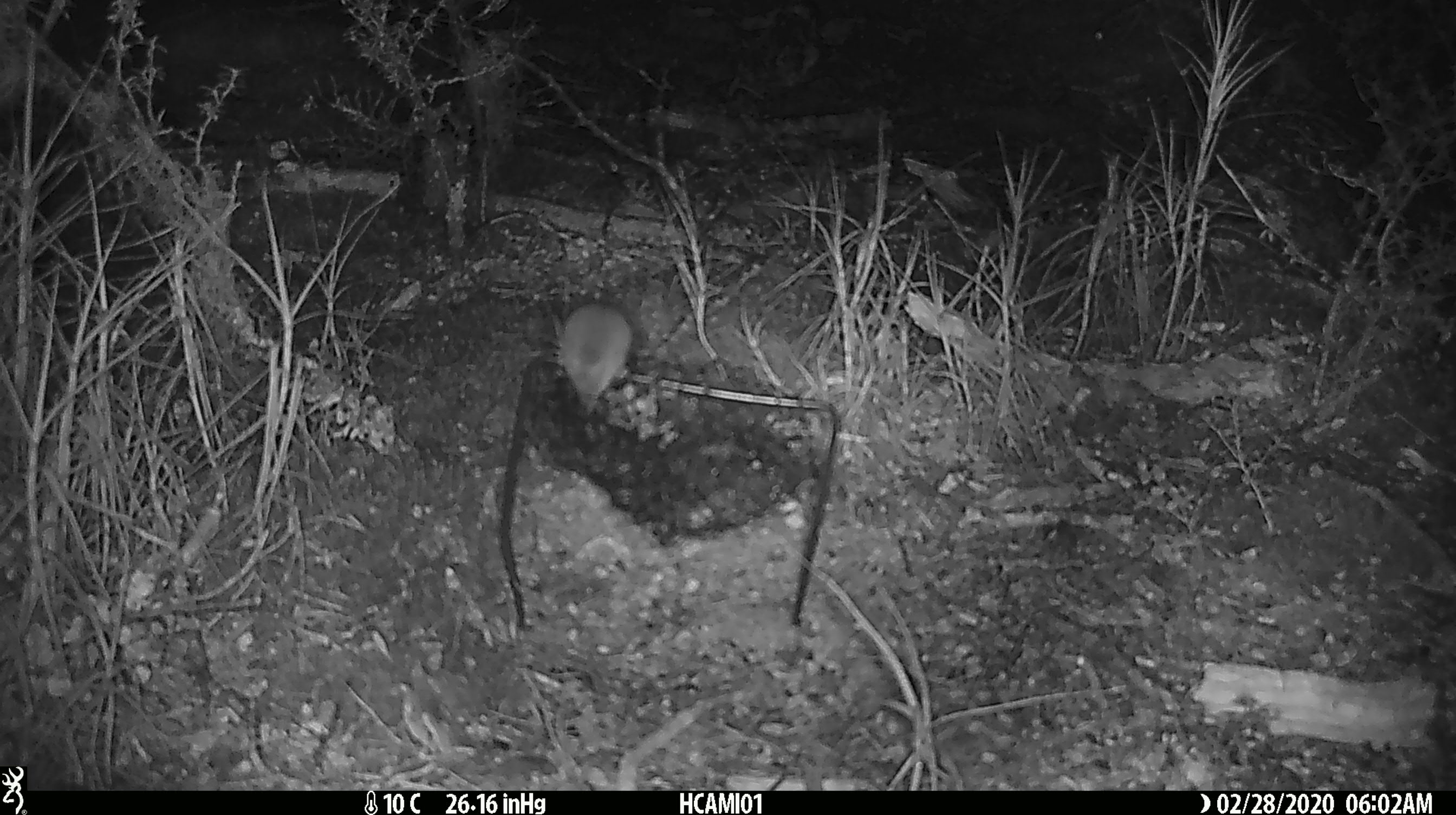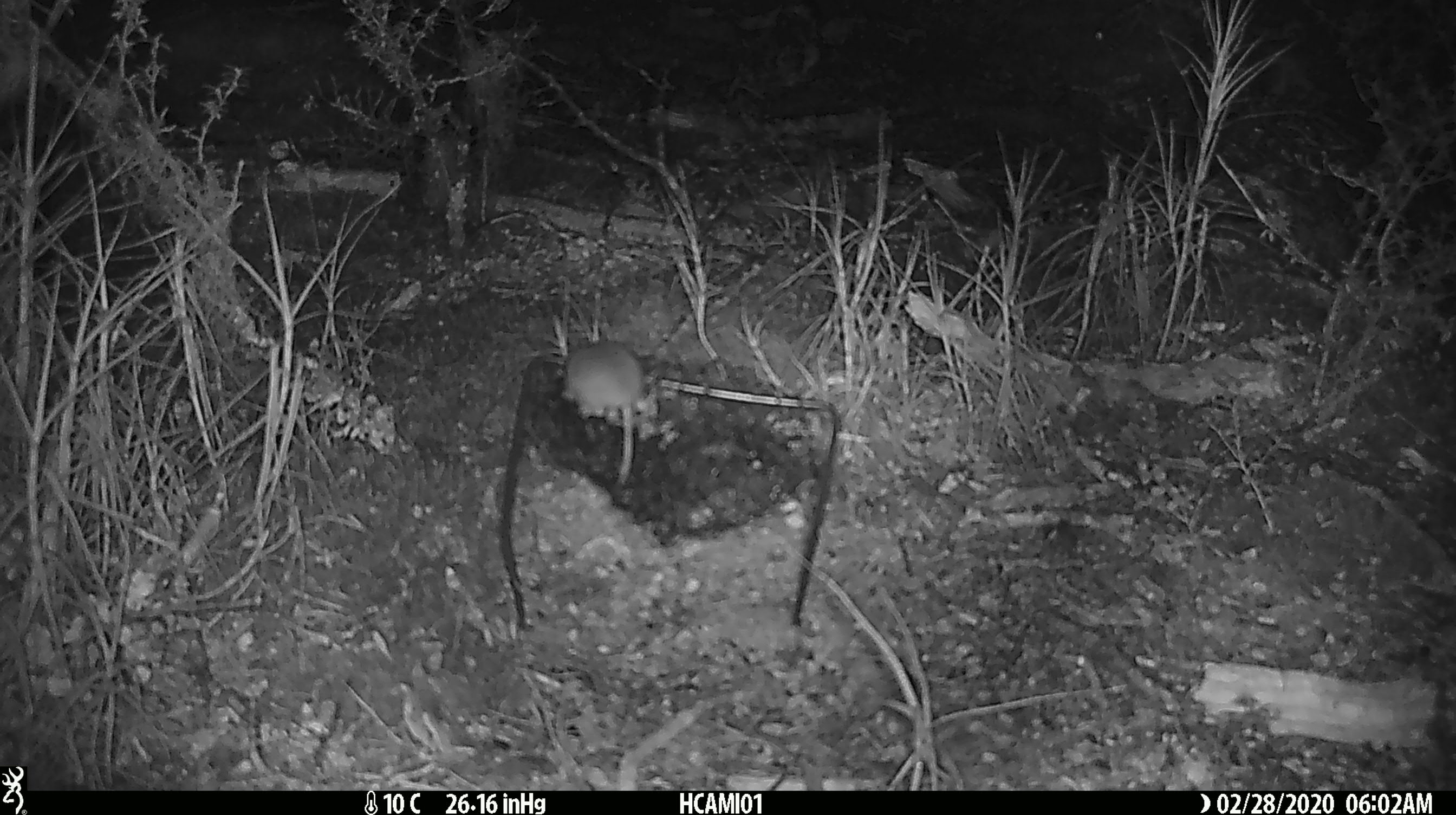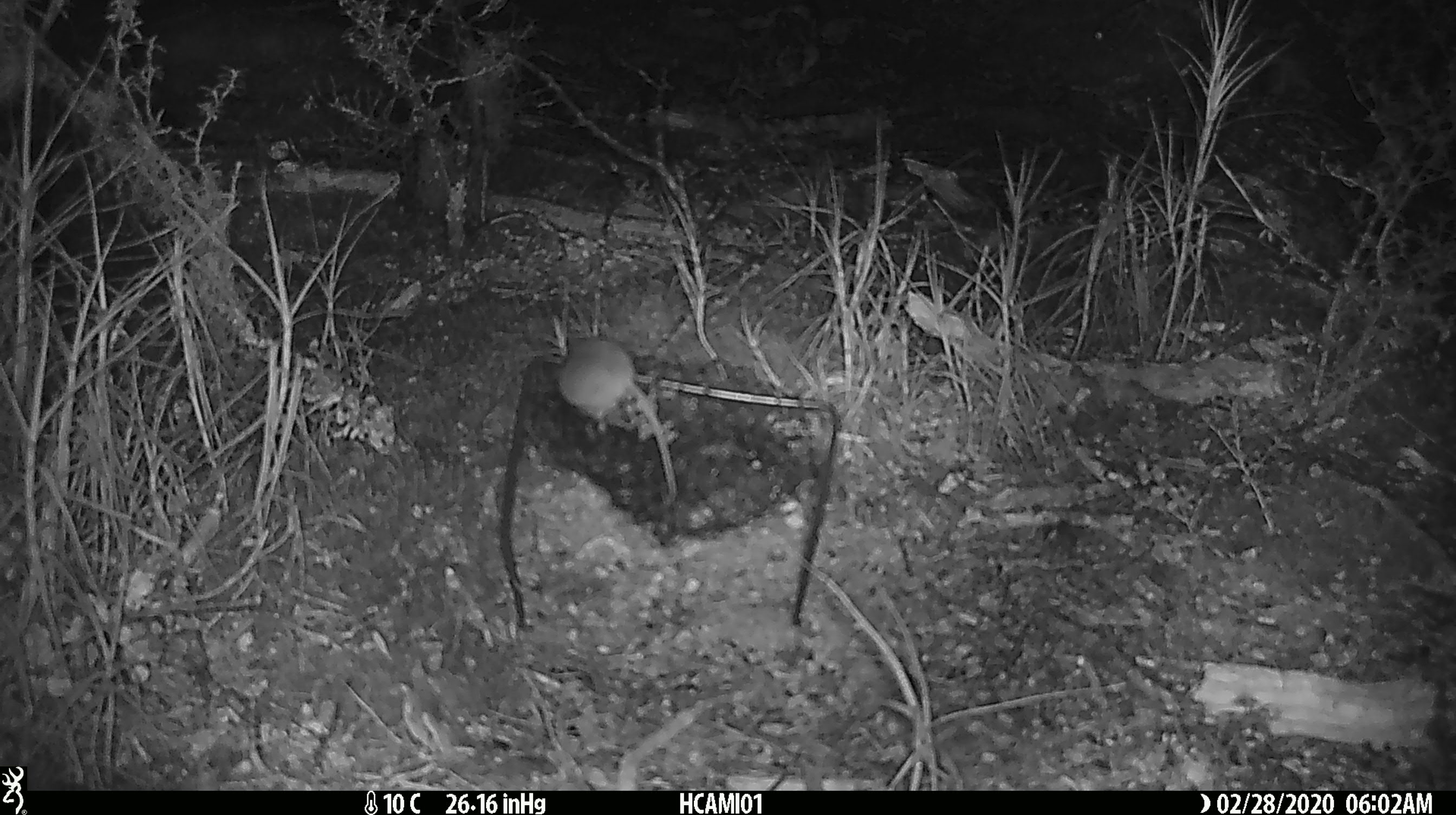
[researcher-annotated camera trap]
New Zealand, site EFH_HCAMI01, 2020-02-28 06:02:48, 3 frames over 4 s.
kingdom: Animalia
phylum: Chordata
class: Mammalia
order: Rodentia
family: Muridae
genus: Mus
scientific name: Mus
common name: mouse